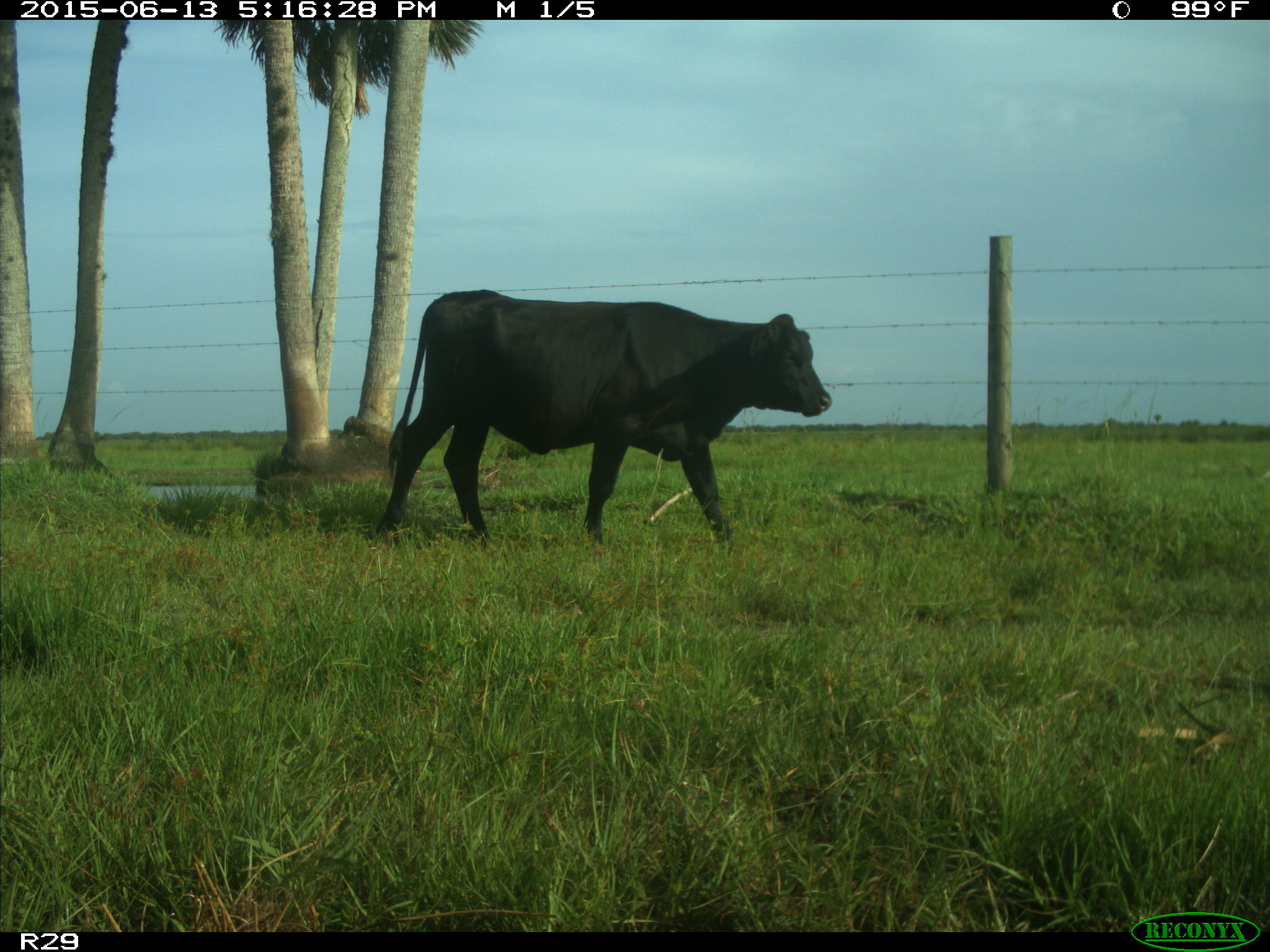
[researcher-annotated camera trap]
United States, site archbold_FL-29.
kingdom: Animalia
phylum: Chordata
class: Mammalia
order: Artiodactyla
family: Bovidae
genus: Bos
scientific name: Bos taurus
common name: domestic cow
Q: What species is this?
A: Bos taurus (domestic cow).